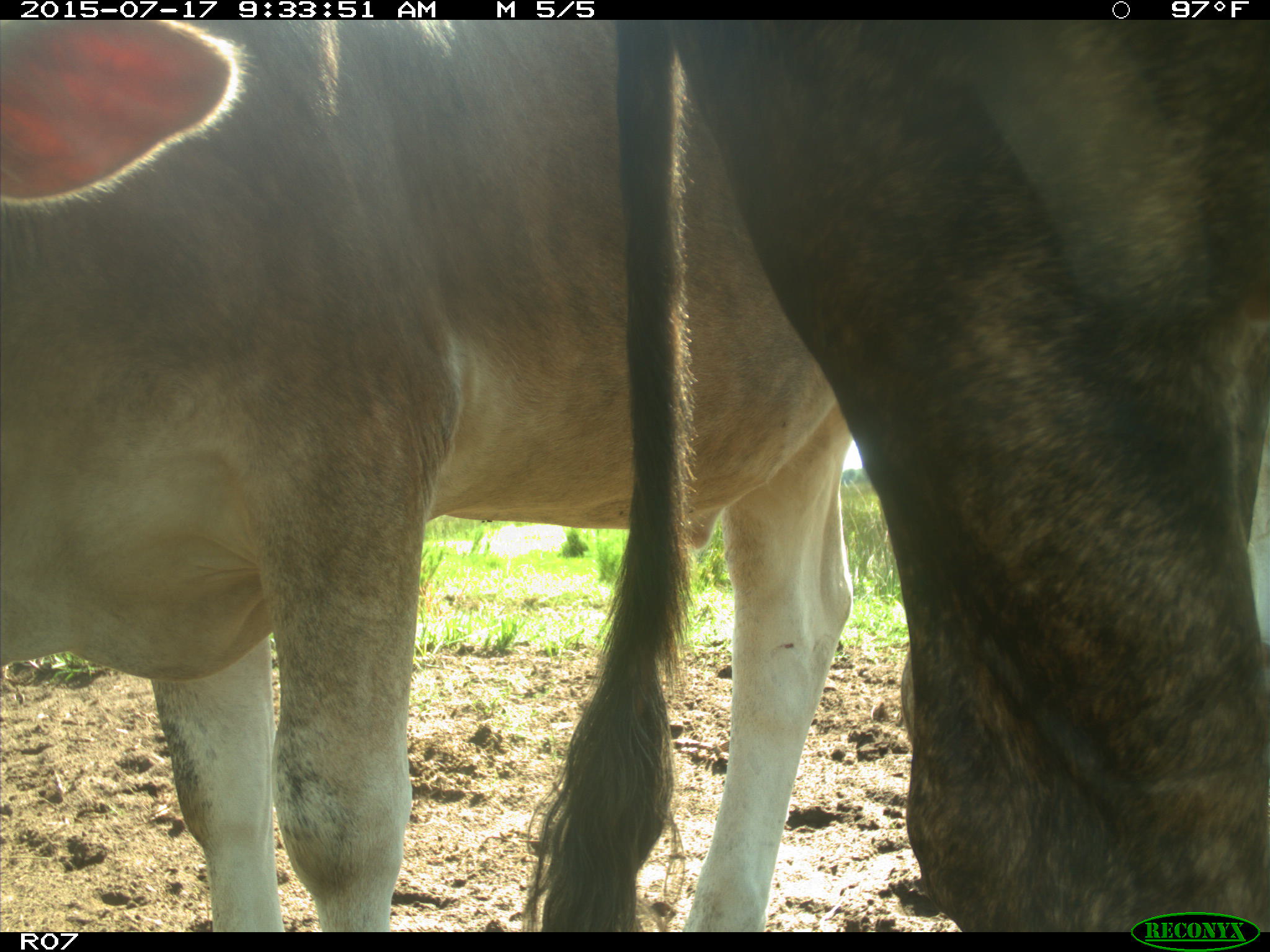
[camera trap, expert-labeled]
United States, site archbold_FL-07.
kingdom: Animalia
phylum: Chordata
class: Mammalia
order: Artiodactyla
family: Bovidae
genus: Bos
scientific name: Bos taurus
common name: domestic cow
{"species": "Bos taurus (domestic cow)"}